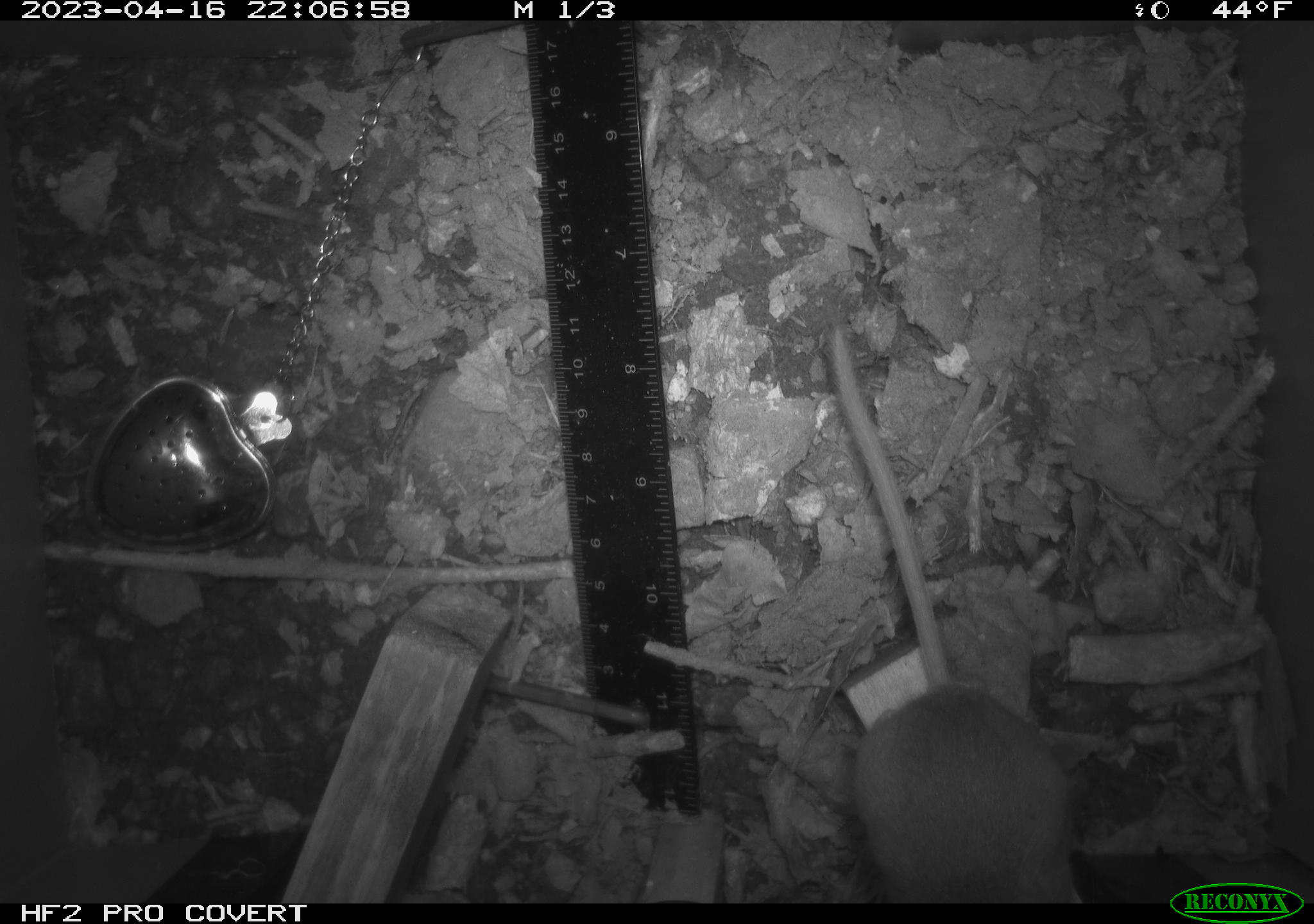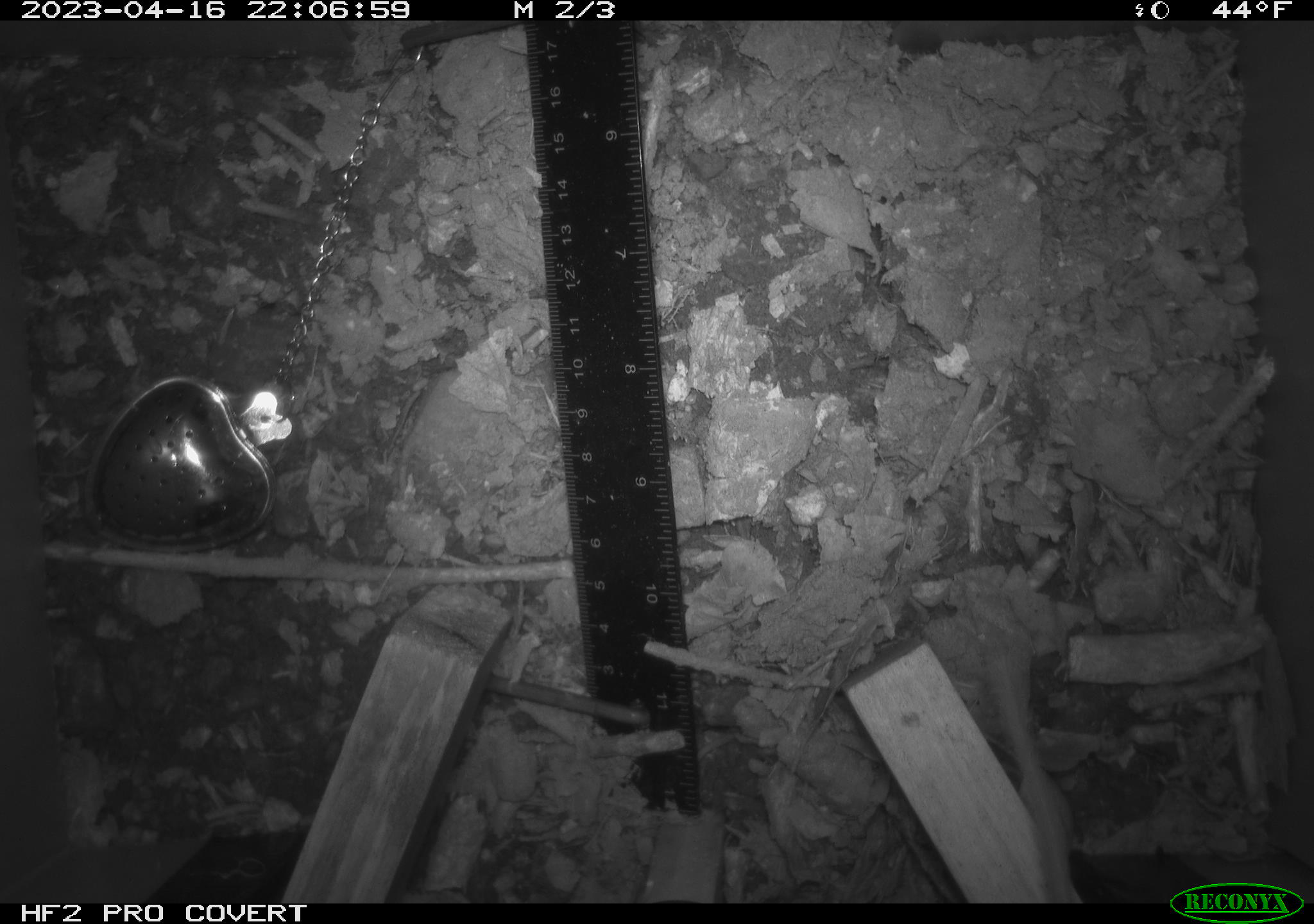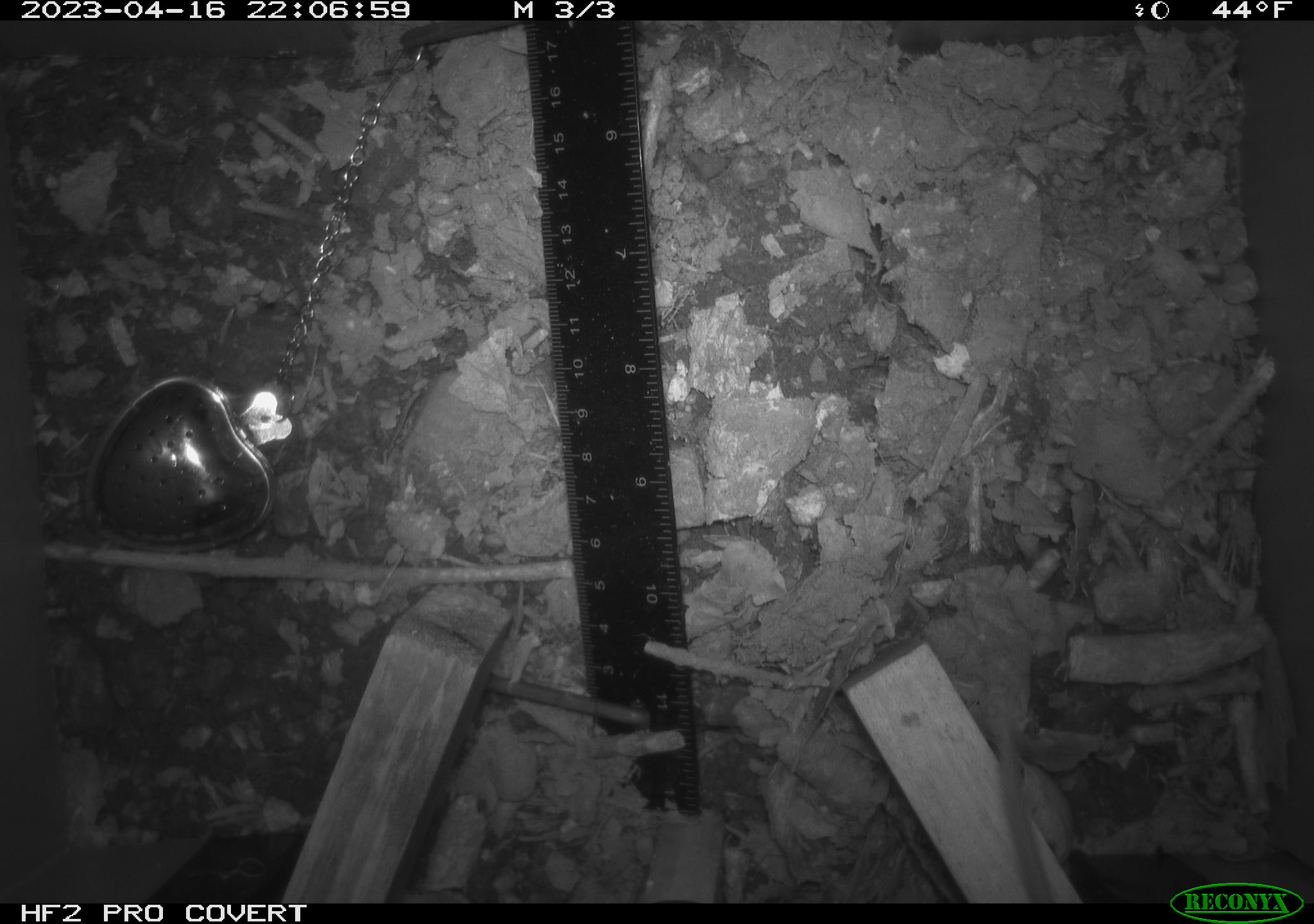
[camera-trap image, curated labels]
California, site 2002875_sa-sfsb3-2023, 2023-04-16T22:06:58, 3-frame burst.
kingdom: Animalia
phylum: Chordata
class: Mammalia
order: Rodentia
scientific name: Rodentia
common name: mouse species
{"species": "mouse species (Rodentia)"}